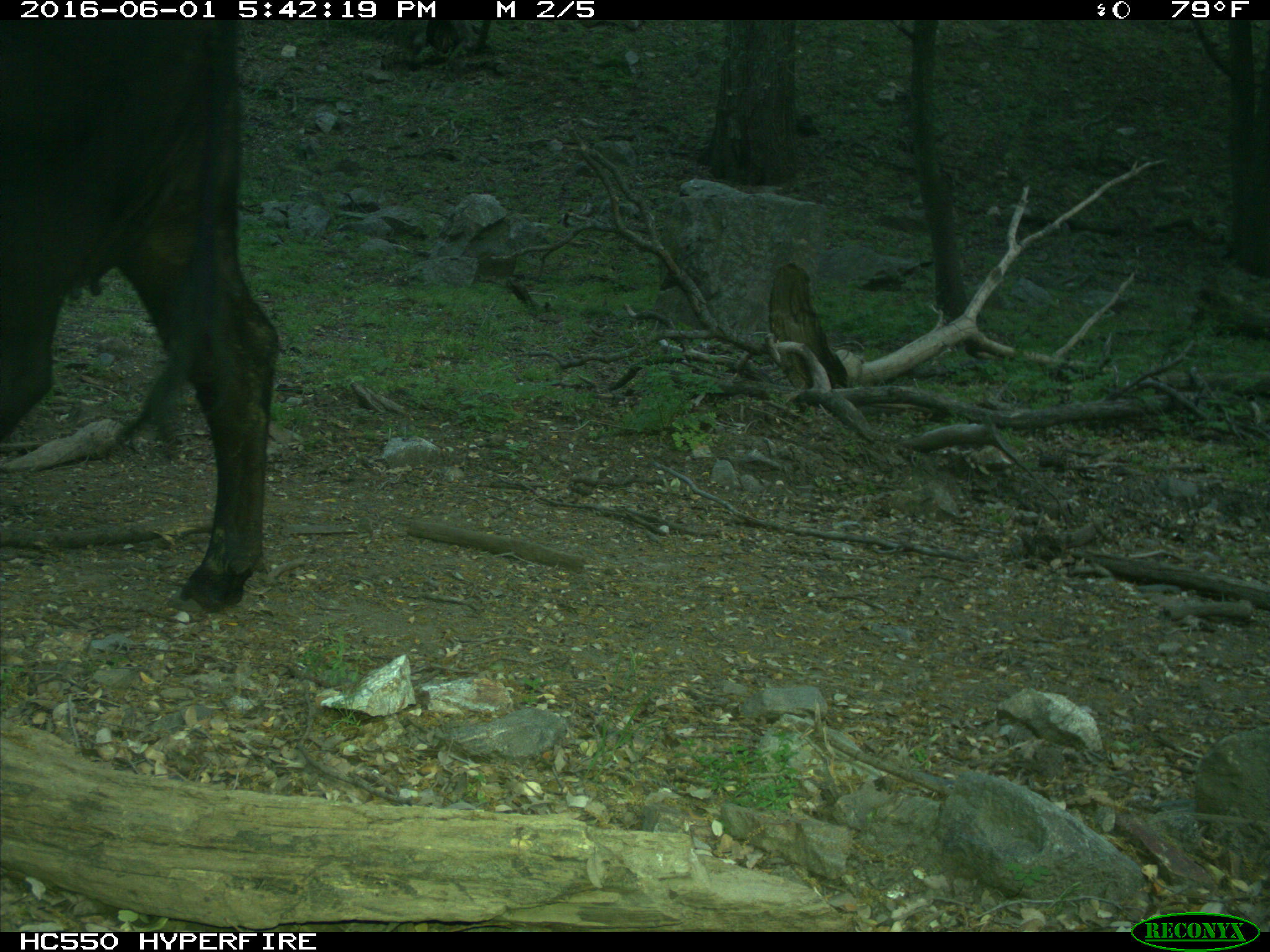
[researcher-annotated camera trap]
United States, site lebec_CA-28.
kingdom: Animalia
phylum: Chordata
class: Mammalia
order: Artiodactyla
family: Bovidae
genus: Bos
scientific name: Bos taurus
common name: domestic cow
Bos taurus (domestic cow).